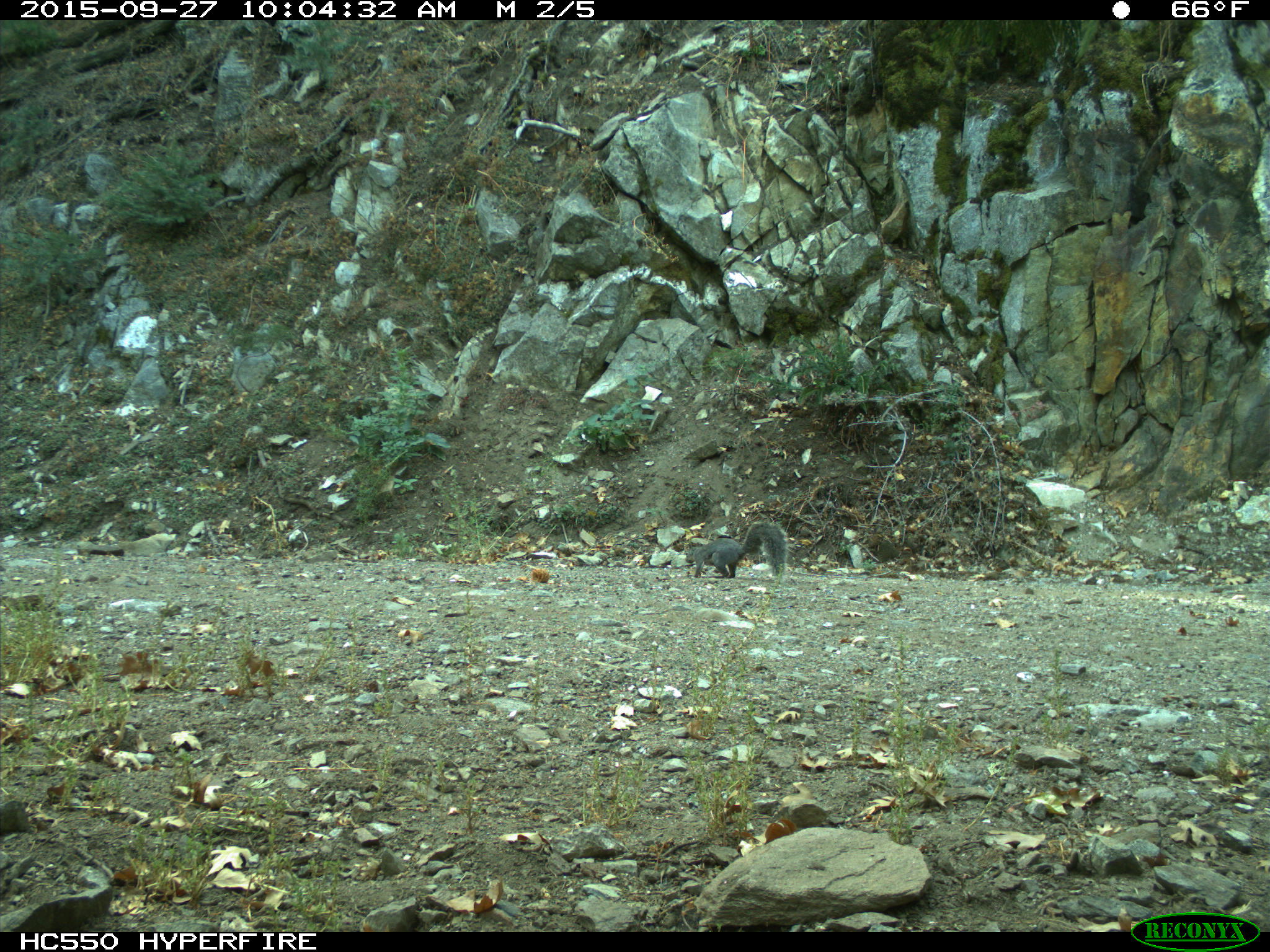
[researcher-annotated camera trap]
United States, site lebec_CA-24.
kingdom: Animalia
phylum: Chordata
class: Mammalia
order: Rodentia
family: Sciuridae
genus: Sciurus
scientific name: Sciurus carolinensis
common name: eastern gray squirrel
Sciurus carolinensis (eastern gray squirrel).